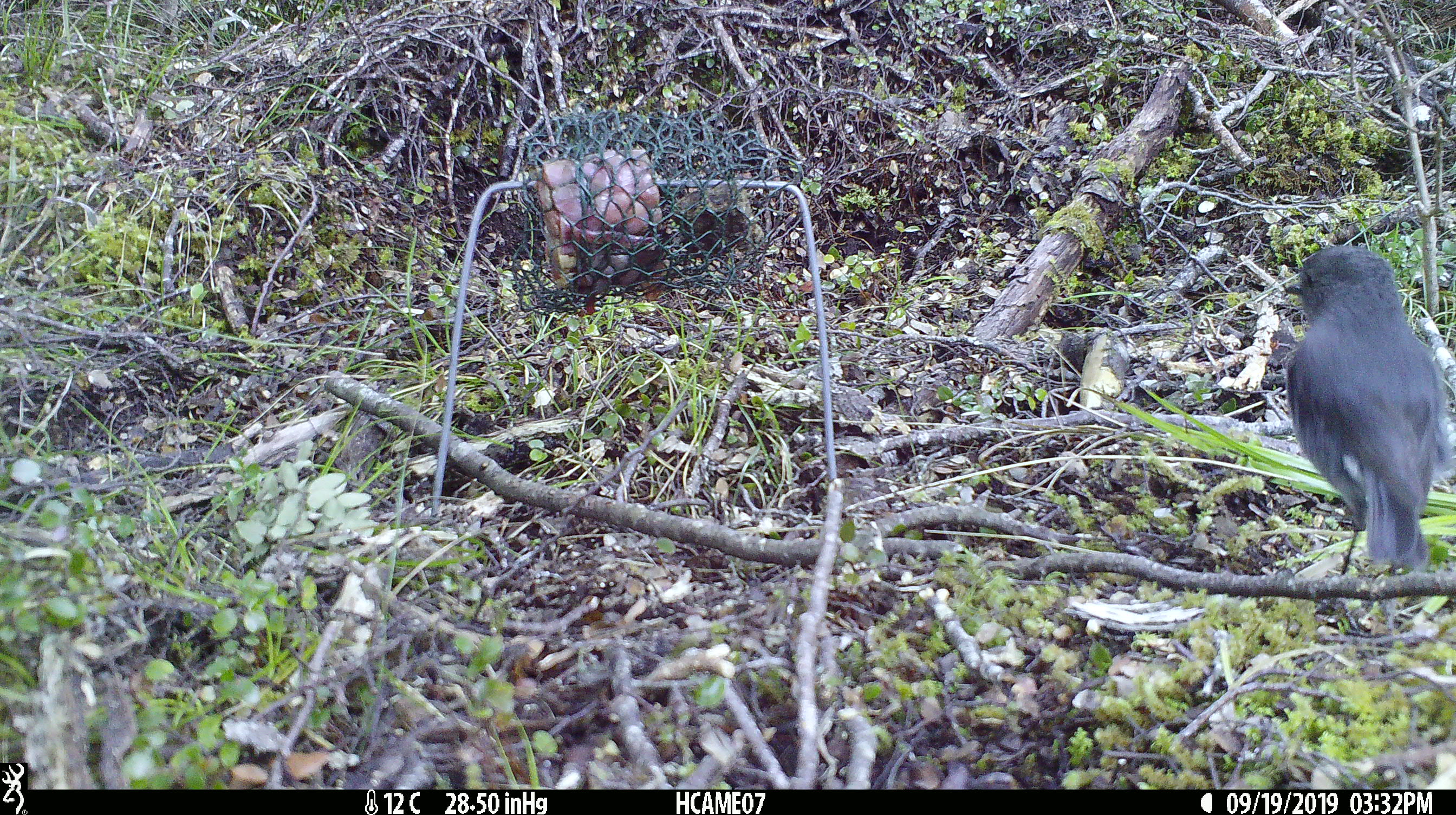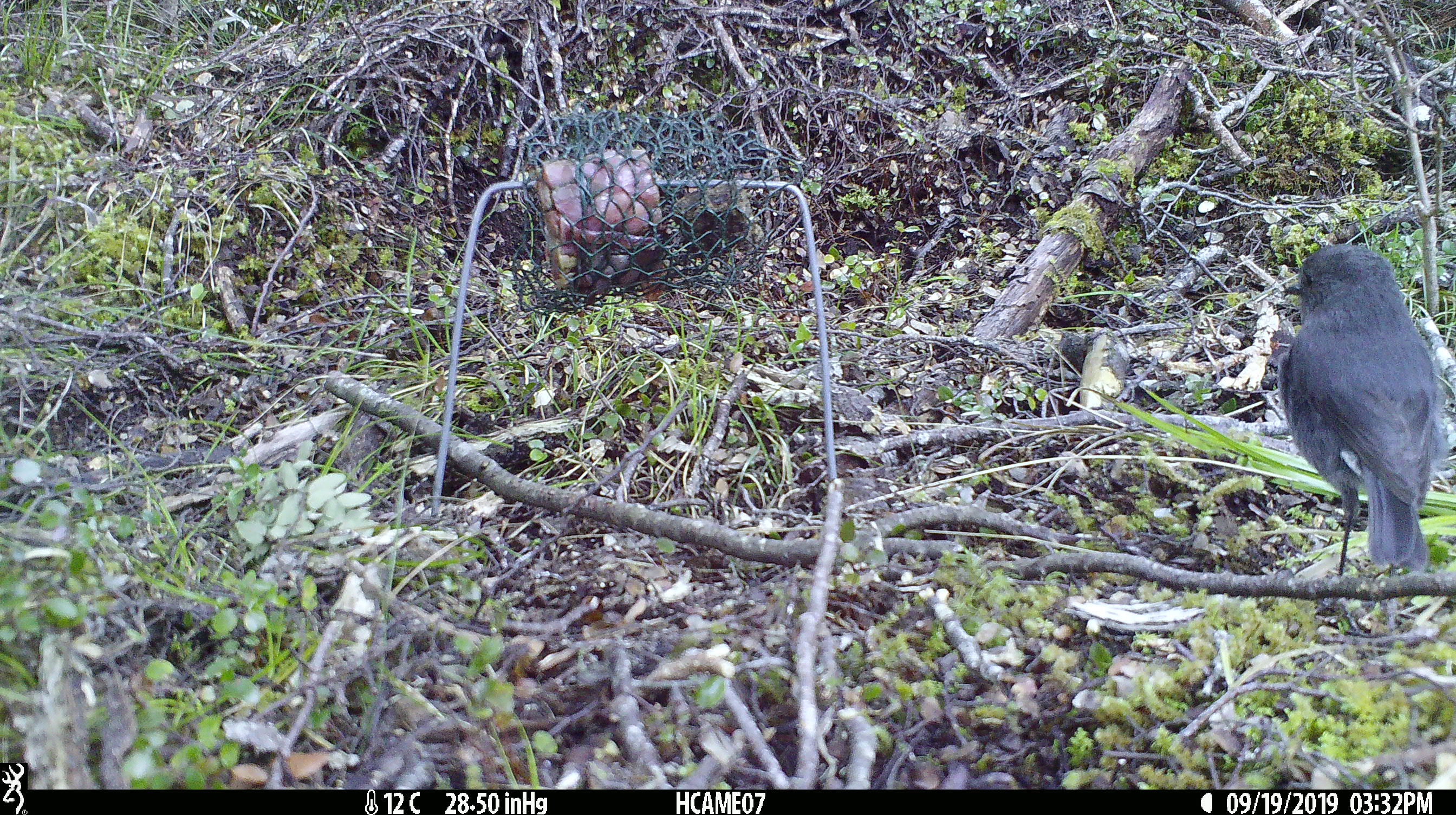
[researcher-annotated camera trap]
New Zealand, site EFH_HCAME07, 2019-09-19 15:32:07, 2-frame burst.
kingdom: Animalia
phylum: Chordata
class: Aves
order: Passeriformes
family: Petroicidae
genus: Petroica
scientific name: Petroica australis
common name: new zealand robin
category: robin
Robin (new zealand robin) (Petroica australis).